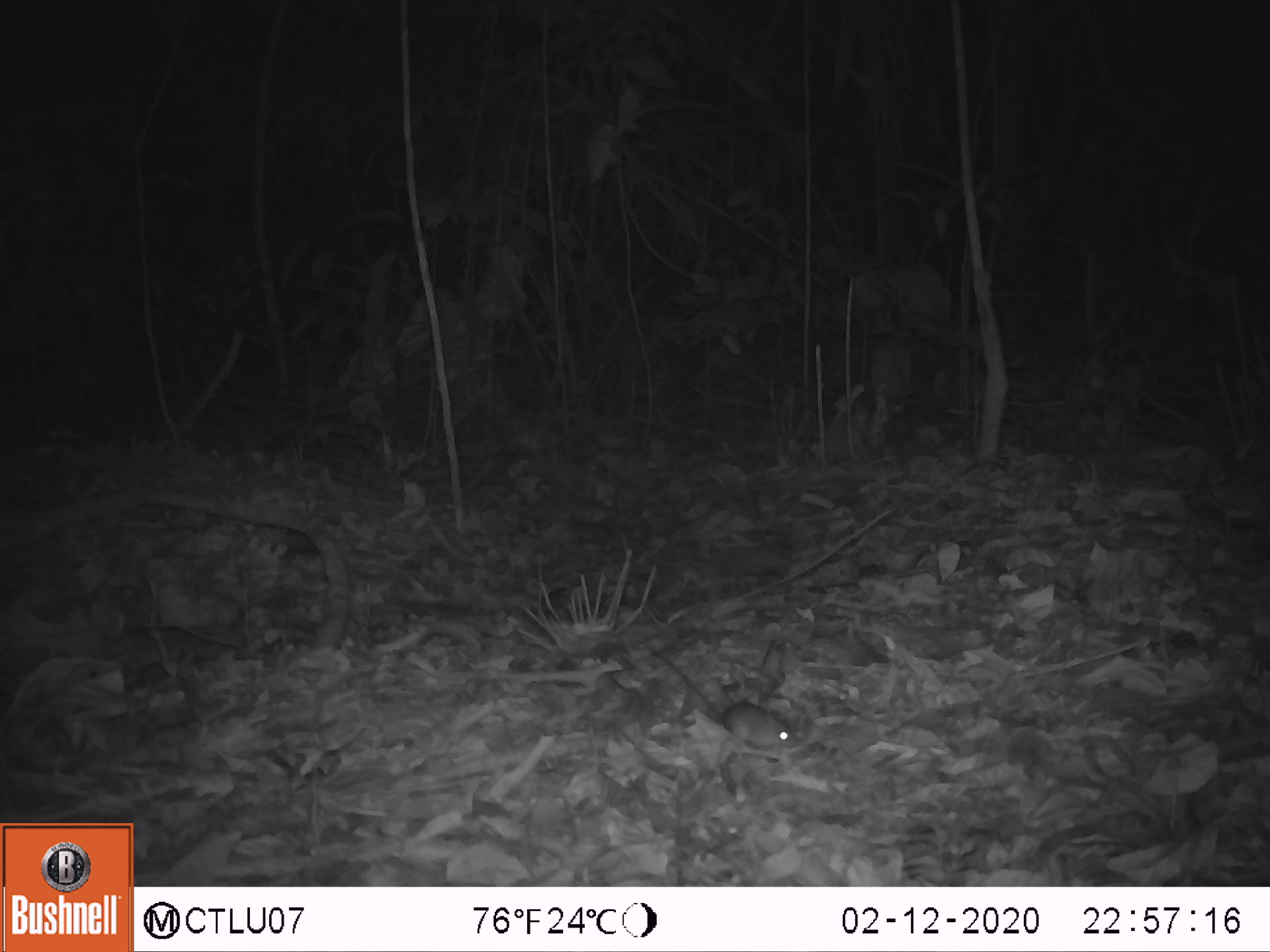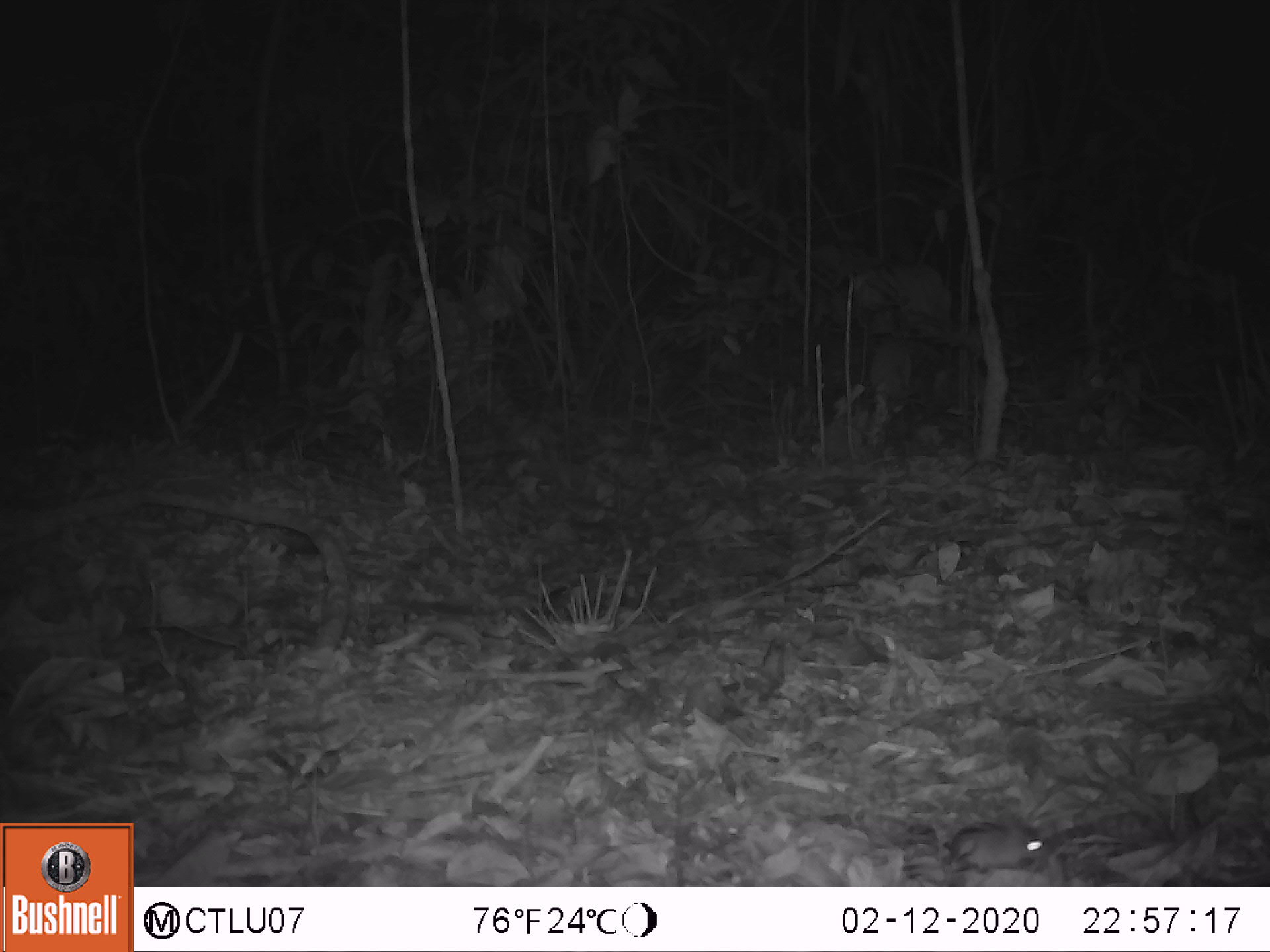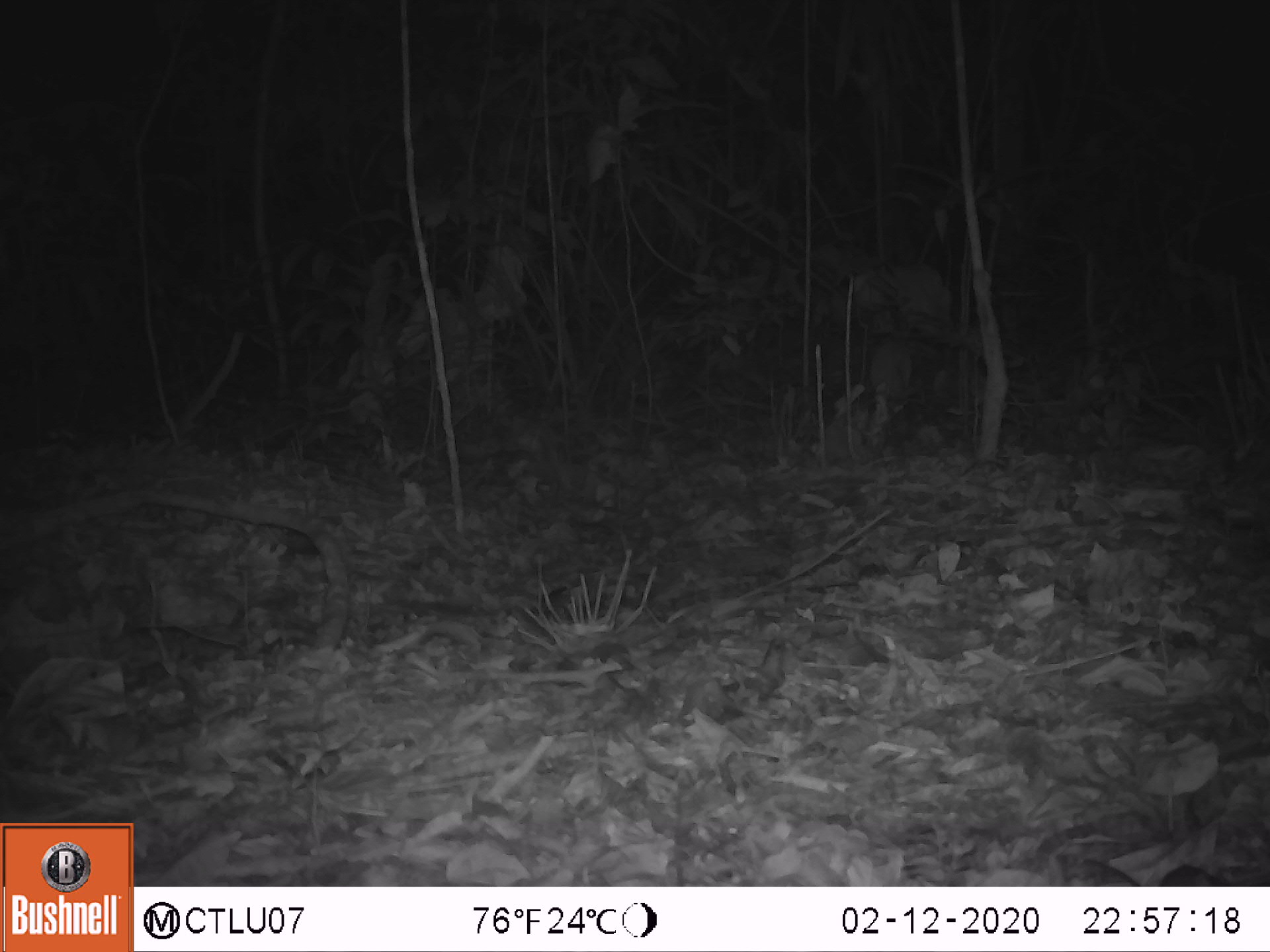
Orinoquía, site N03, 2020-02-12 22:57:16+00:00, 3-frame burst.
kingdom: Animalia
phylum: Chordata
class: Mammalia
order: Rodentia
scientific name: Rodentia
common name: rodent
Rodent (Rodentia).